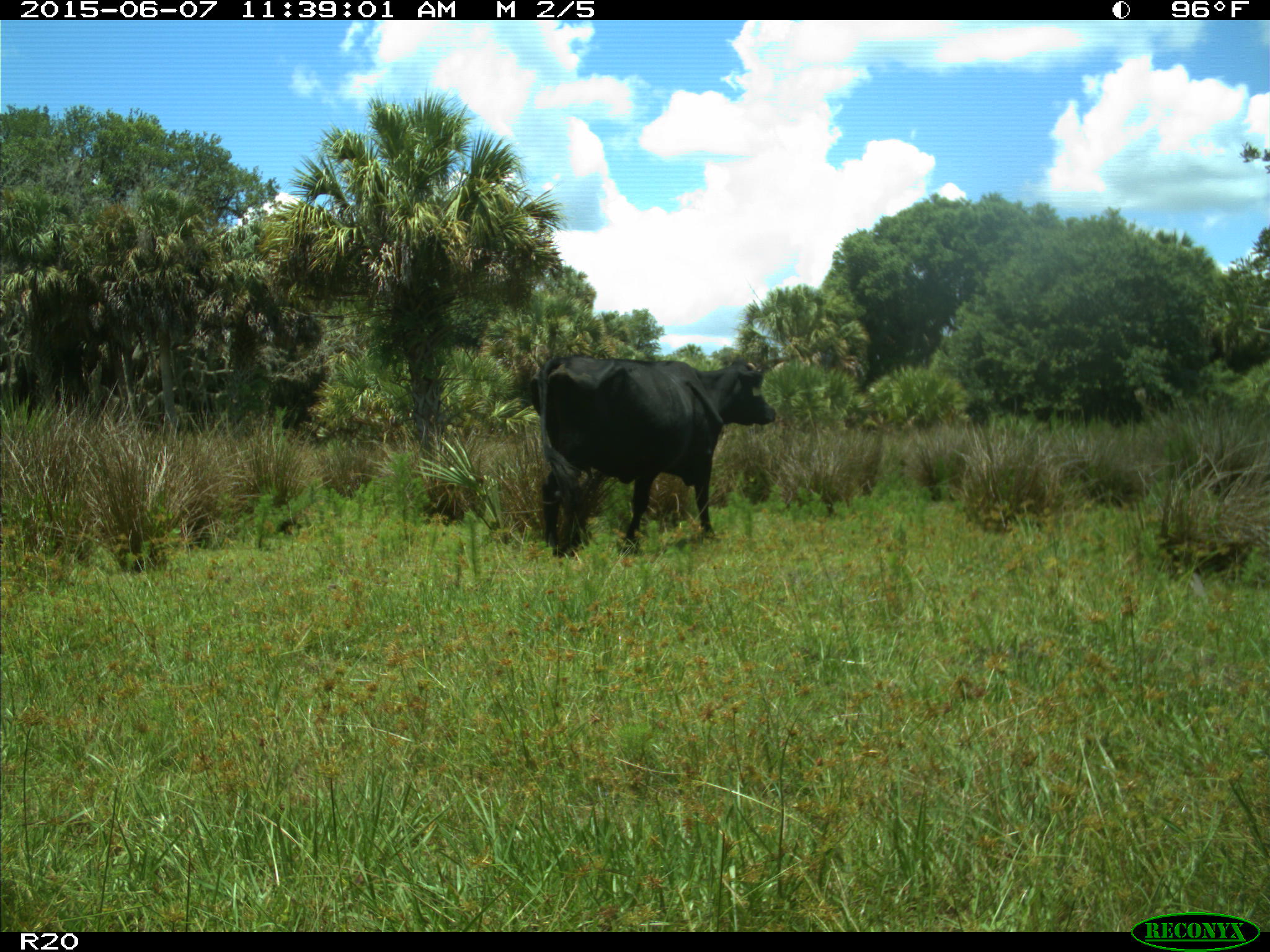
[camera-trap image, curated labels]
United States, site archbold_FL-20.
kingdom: Animalia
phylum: Chordata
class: Mammalia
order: Artiodactyla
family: Bovidae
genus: Bos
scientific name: Bos taurus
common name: domestic cow